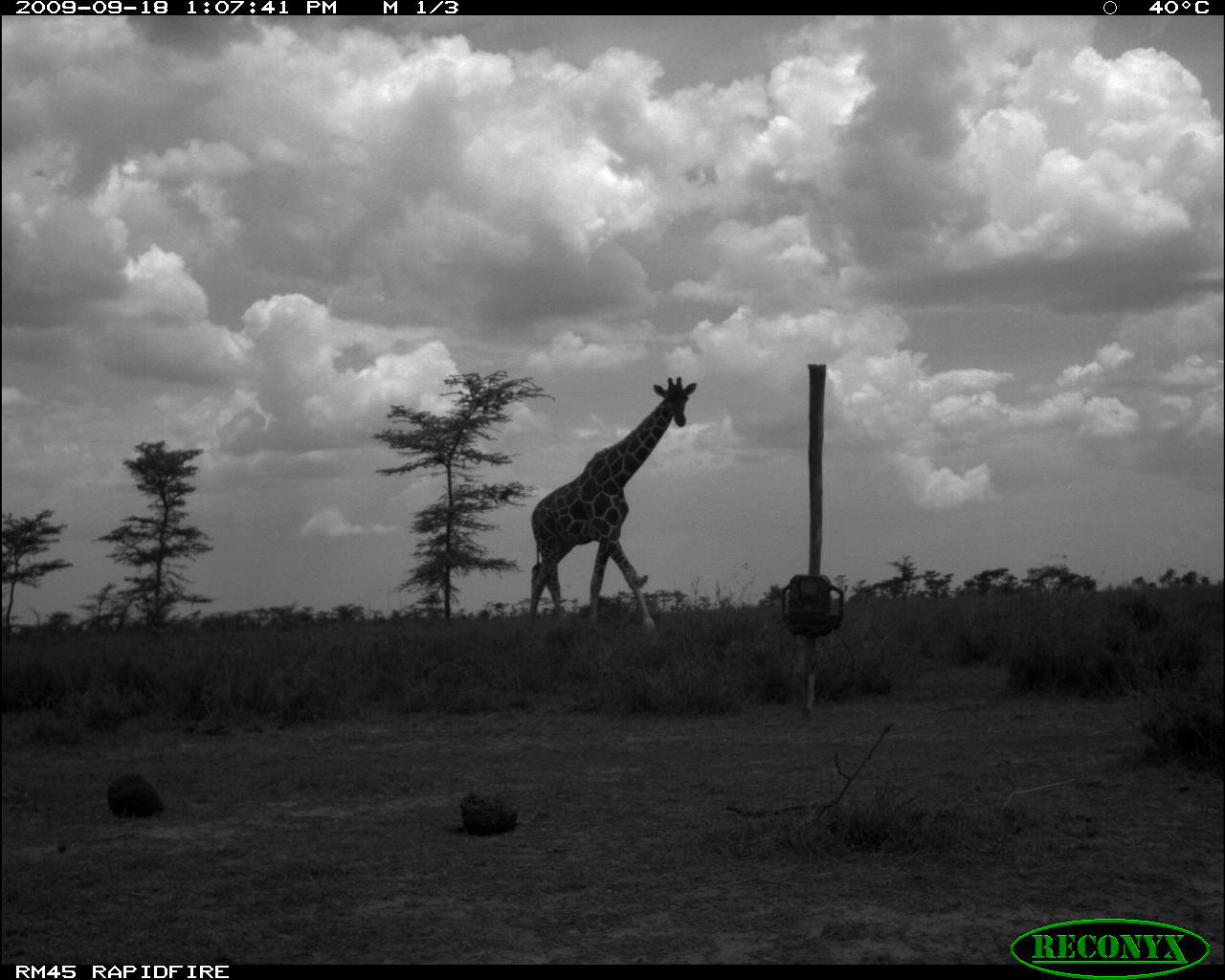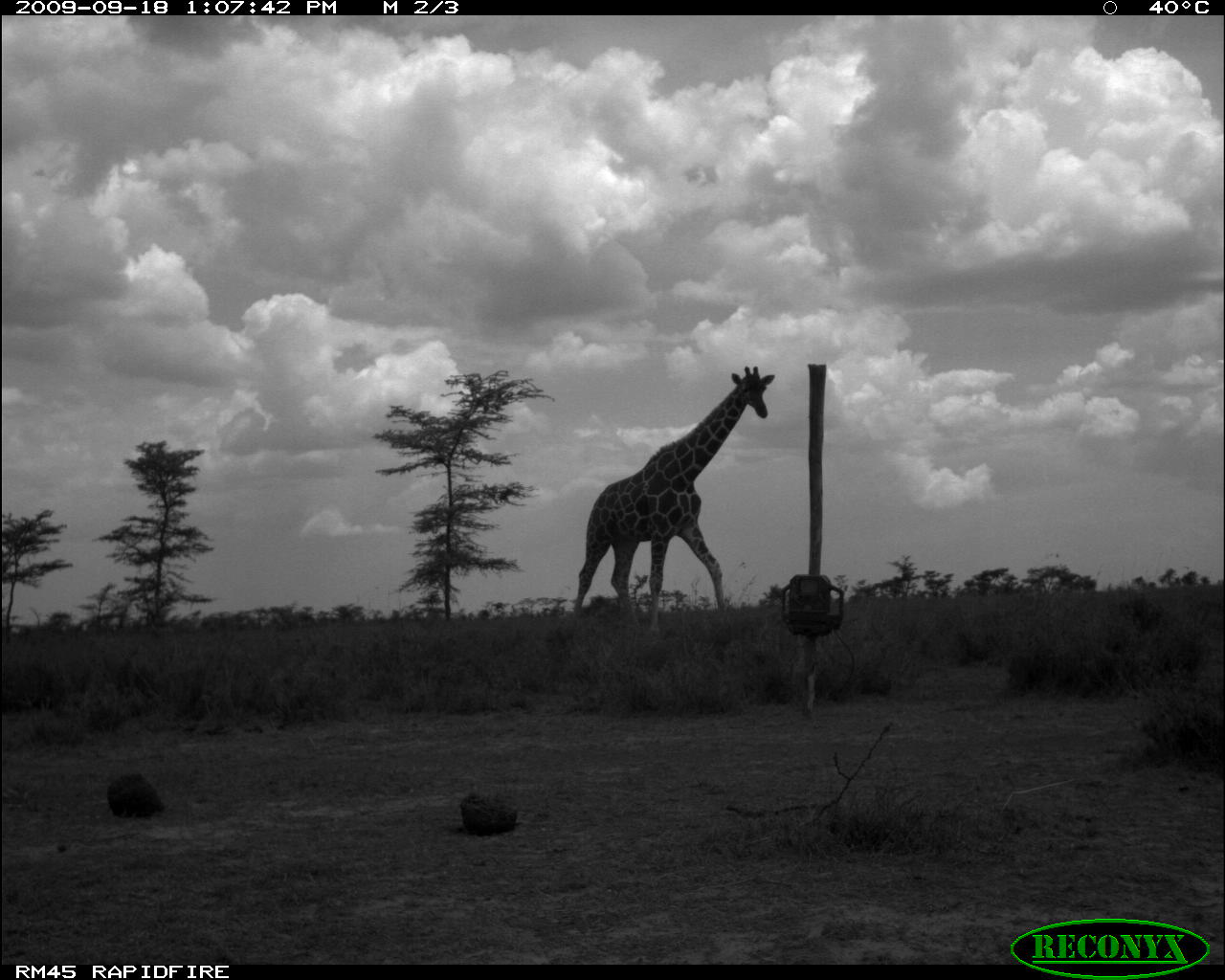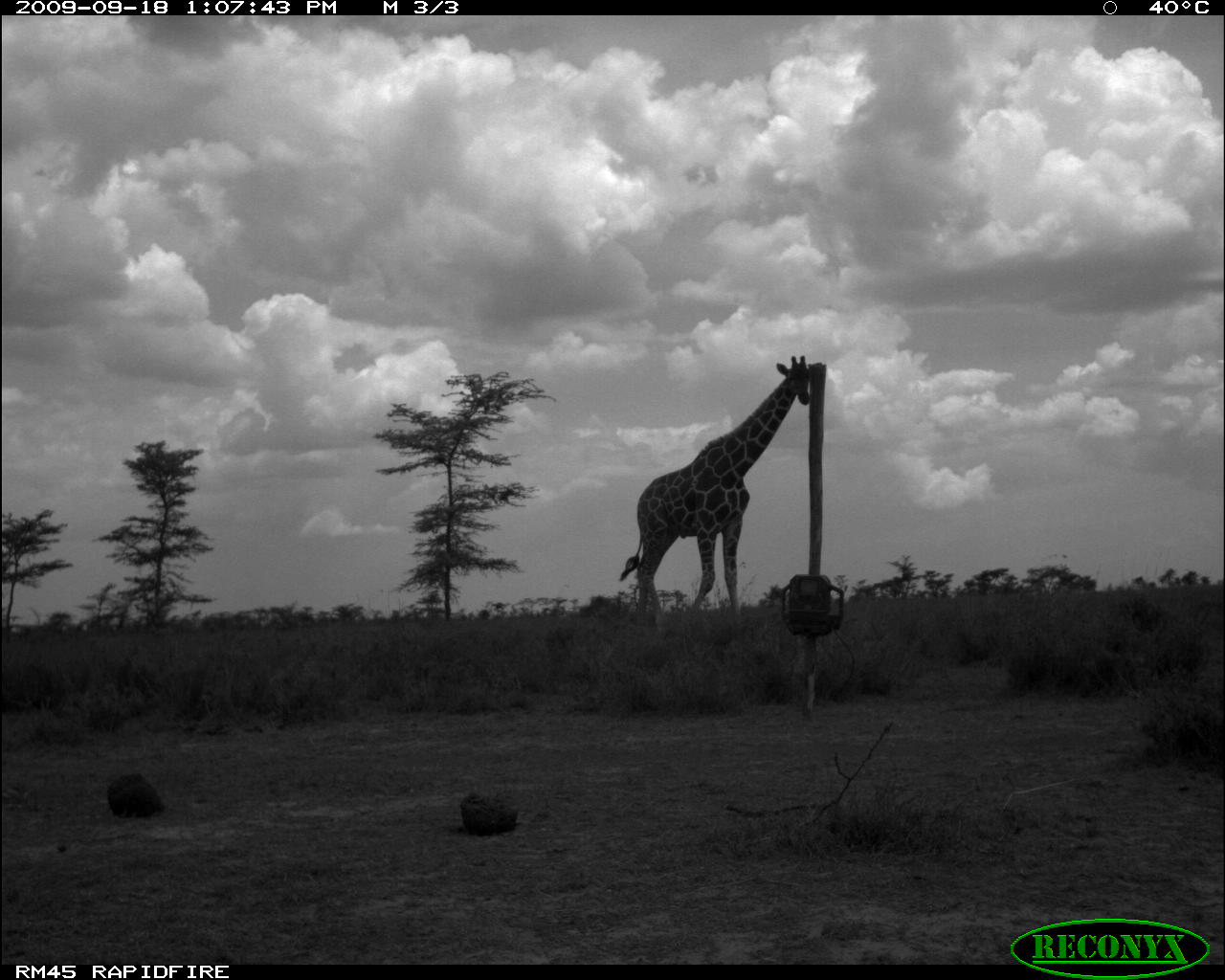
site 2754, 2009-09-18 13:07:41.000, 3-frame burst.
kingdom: Animalia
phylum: Chordata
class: Mammalia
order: Artiodactyla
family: Giraffidae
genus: Giraffa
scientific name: Giraffa camelopardalis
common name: giraffe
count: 1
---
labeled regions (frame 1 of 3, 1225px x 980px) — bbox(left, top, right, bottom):
giraffa camelopardalis: bbox(523, 374, 698, 639)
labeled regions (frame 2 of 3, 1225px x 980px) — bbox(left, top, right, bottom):
giraffa camelopardalis: bbox(570, 363, 776, 633)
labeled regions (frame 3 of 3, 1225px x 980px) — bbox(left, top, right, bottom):
giraffa camelopardalis: bbox(619, 354, 811, 637)